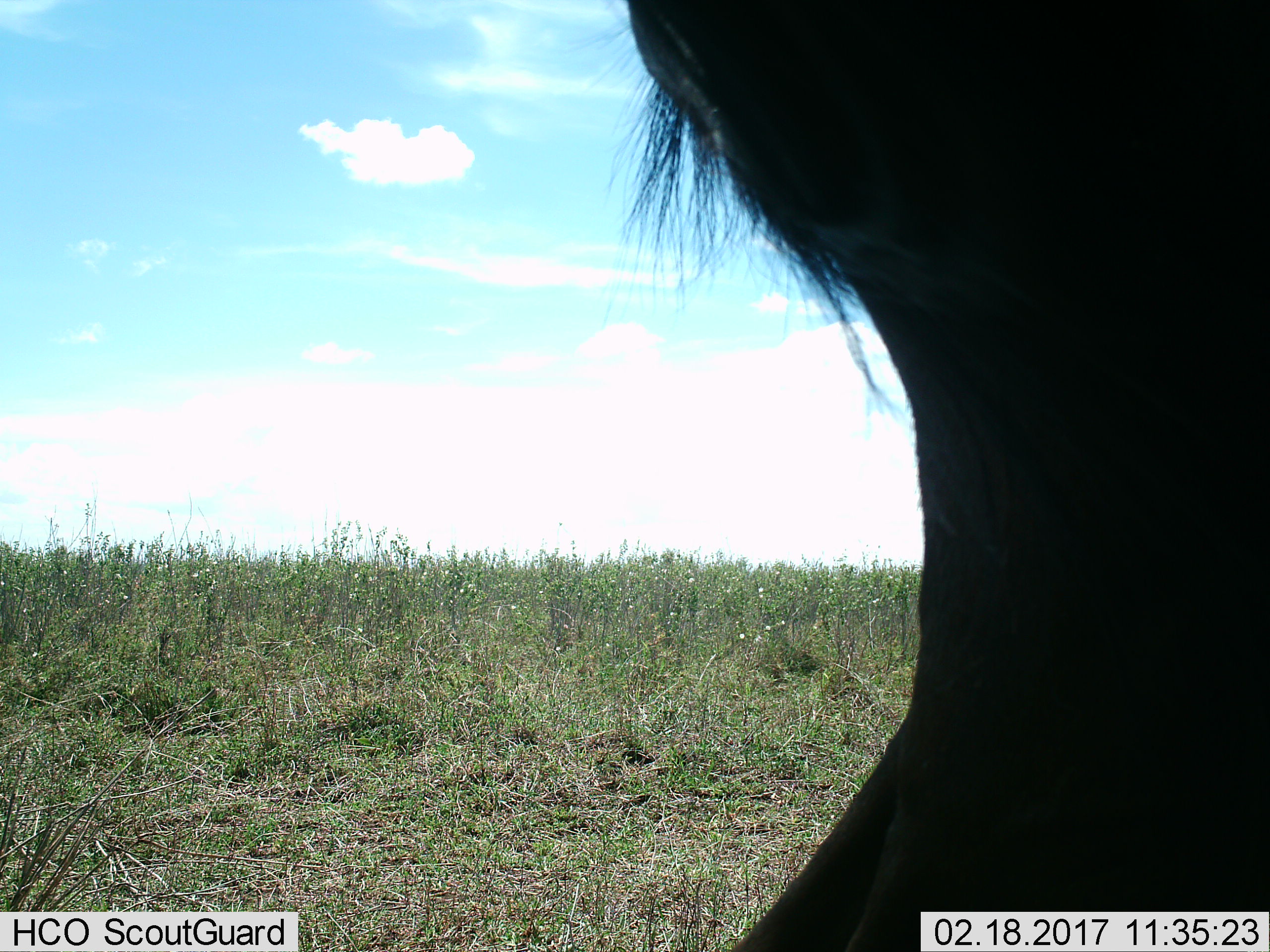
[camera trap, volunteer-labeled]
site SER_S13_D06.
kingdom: Animalia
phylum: Chordata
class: Mammalia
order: Artiodactyla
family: Bovidae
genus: Connochaetes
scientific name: Connochaetes taurinus taurinus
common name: blue wildebeest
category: wildebeestblue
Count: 1.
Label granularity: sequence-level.